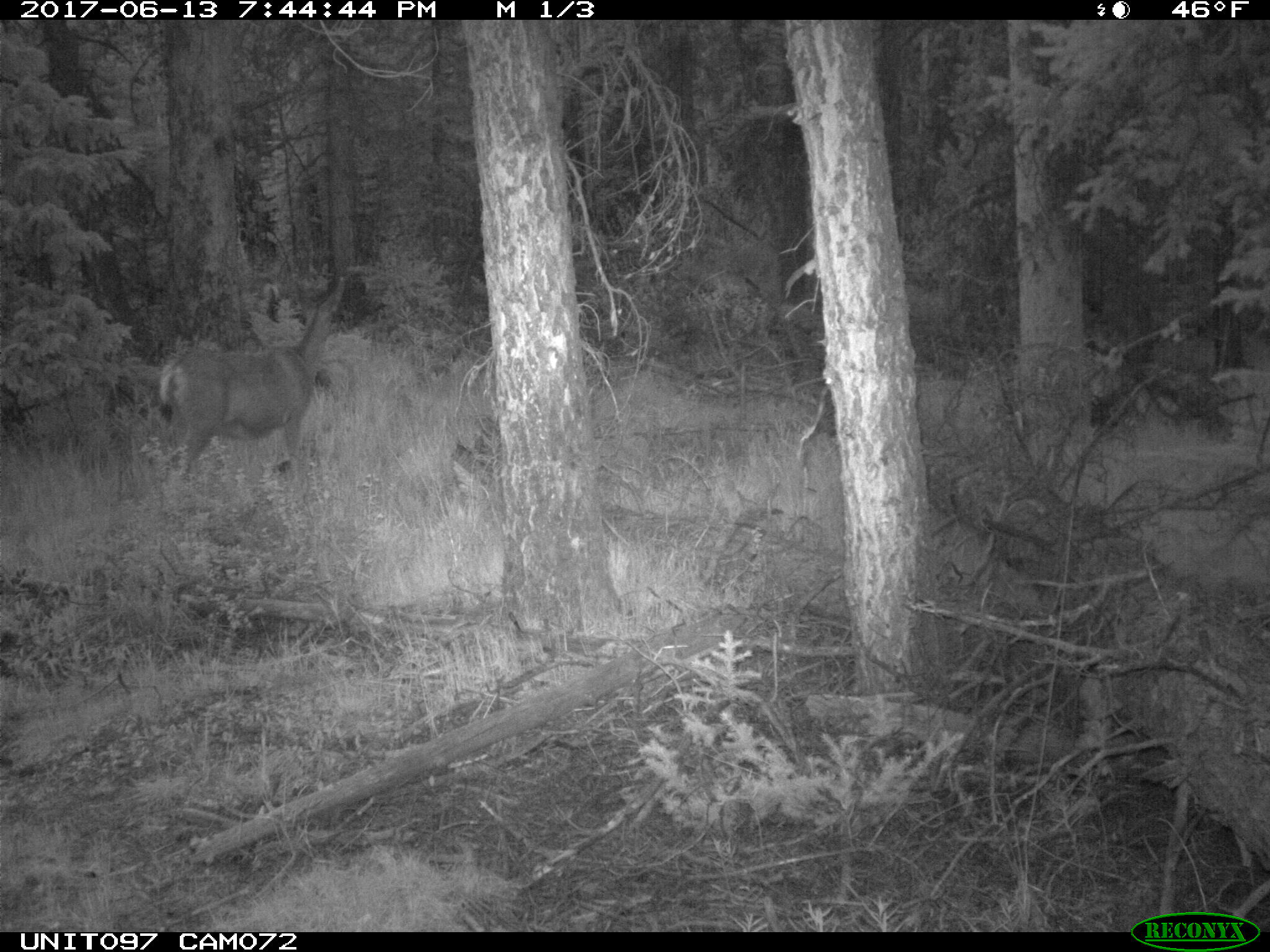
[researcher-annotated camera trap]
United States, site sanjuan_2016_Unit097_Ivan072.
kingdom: Animalia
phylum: Chordata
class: Mammalia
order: Artiodactyla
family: Cervidae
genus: Odocoileus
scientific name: Odocoileus hemionus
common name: mule deer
Odocoileus hemionus (mule deer).